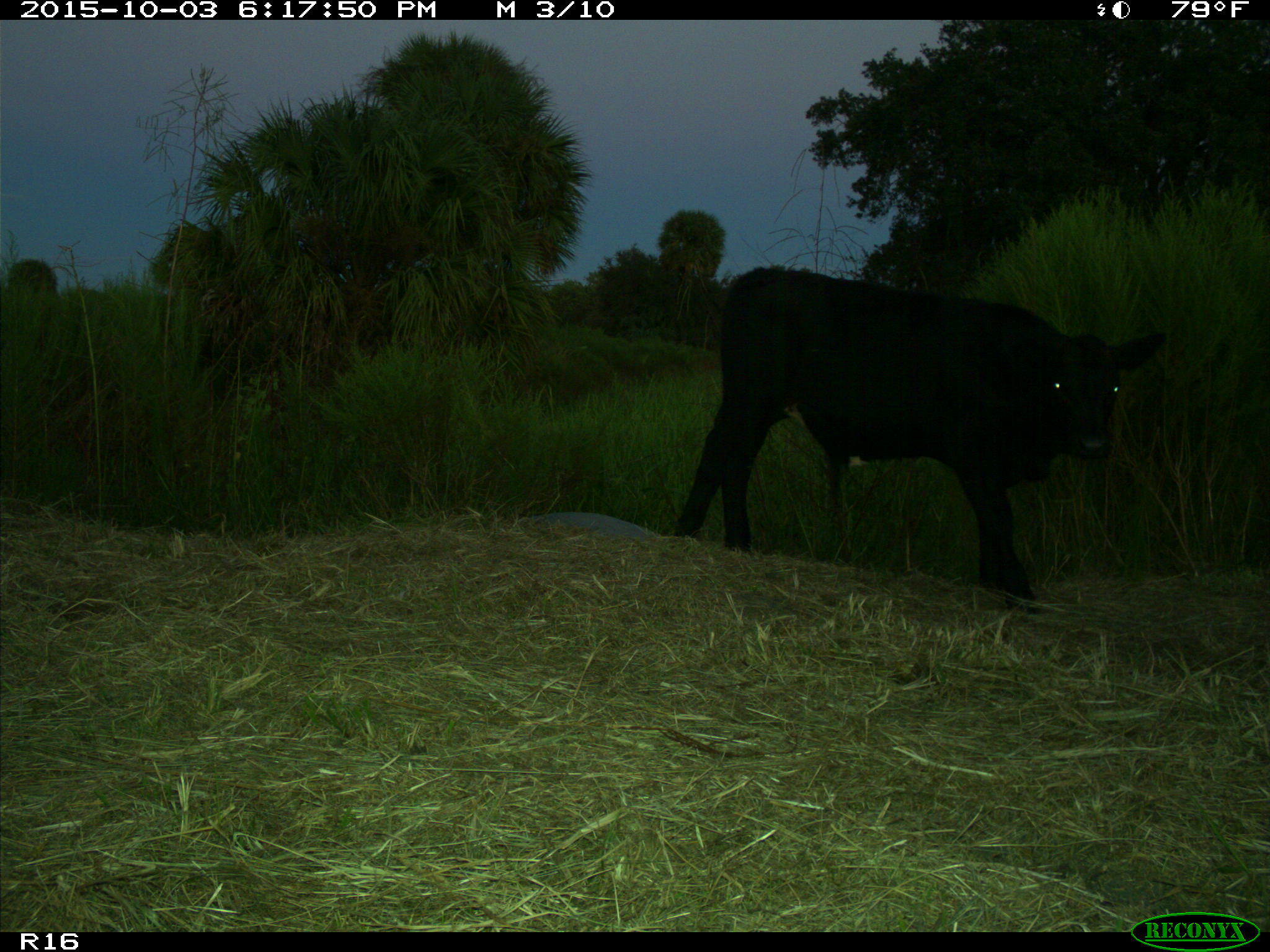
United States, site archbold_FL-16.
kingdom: Animalia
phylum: Chordata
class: Mammalia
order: Artiodactyla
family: Bovidae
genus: Bos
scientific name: Bos taurus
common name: domestic cow